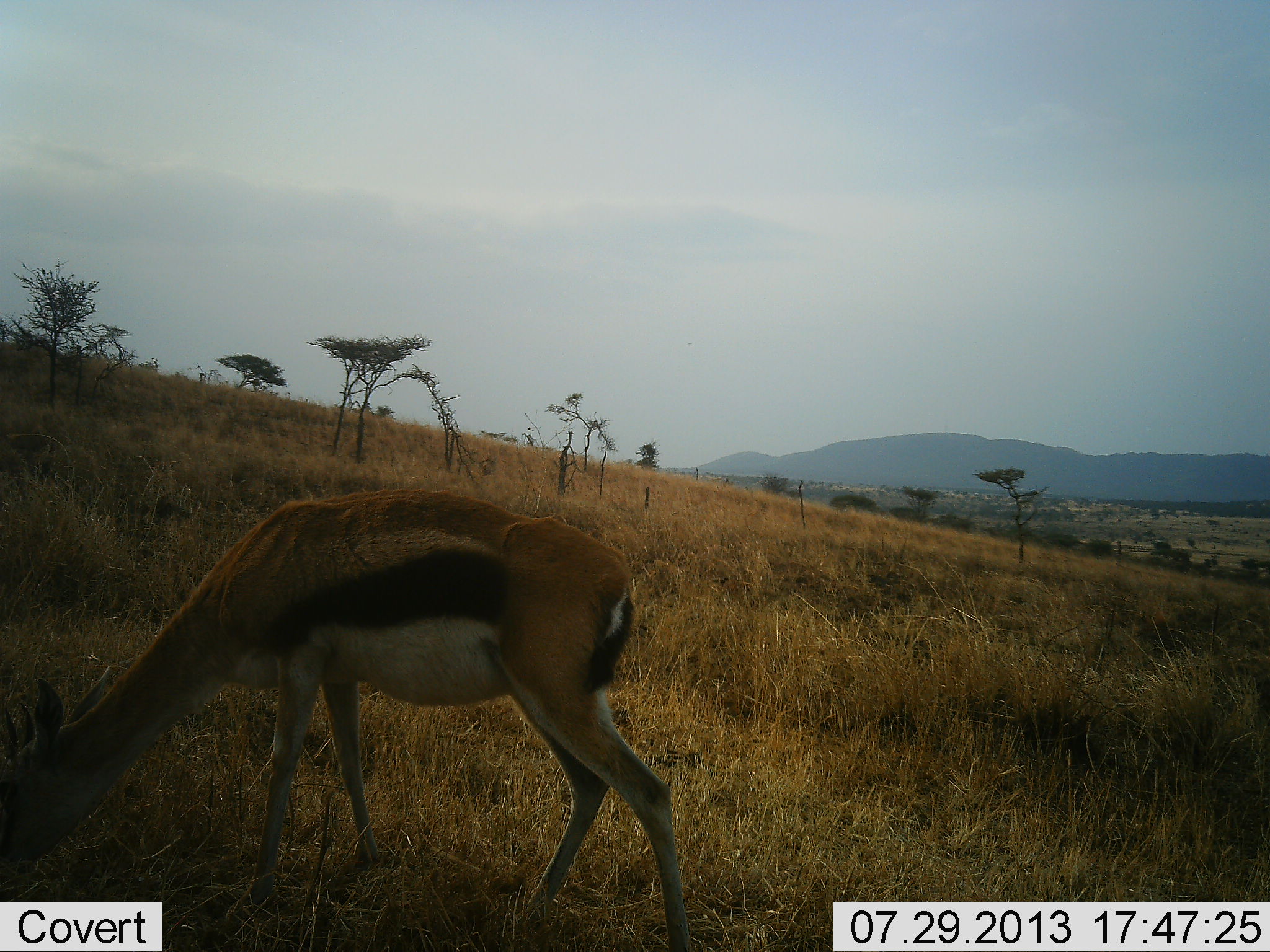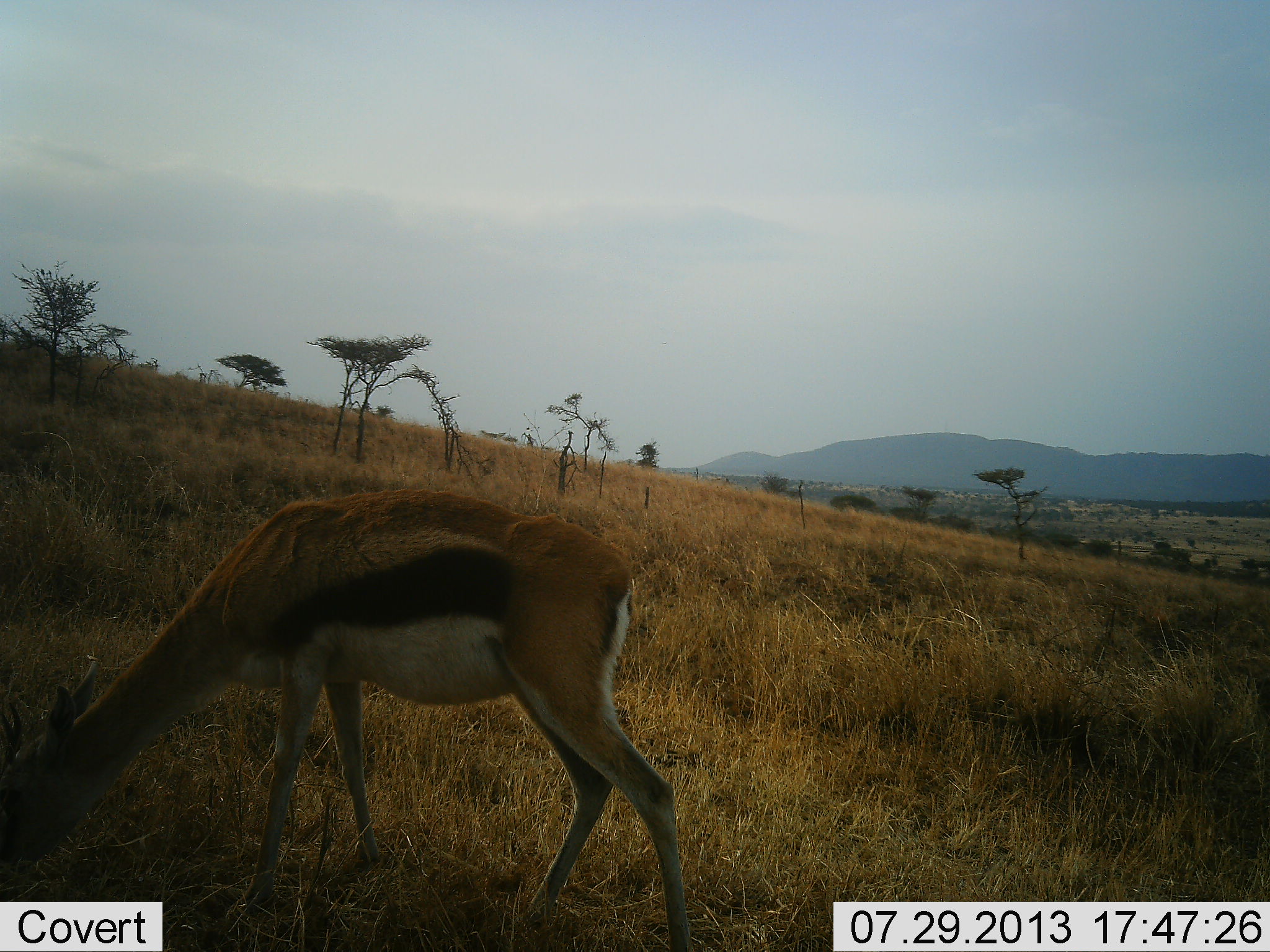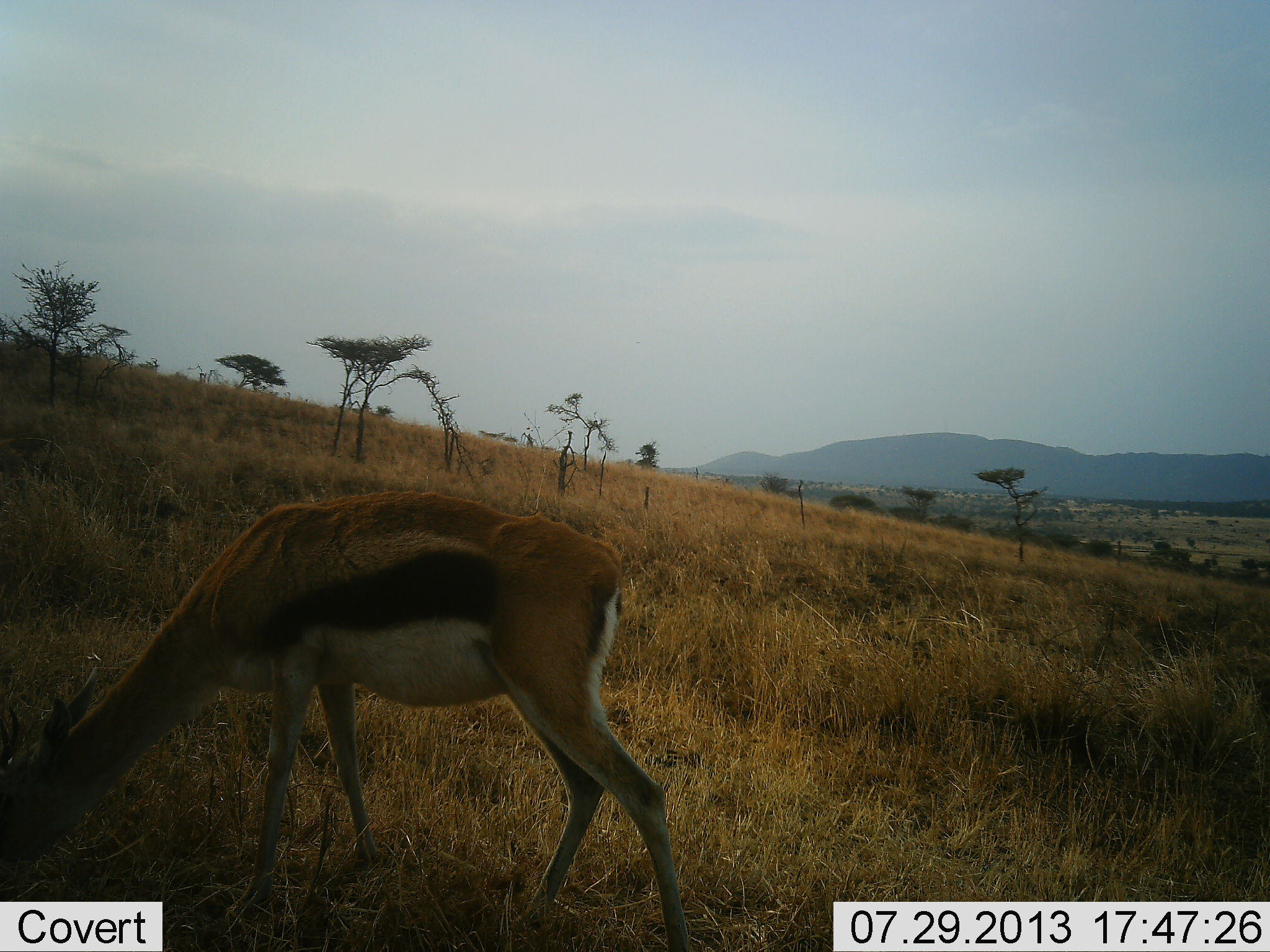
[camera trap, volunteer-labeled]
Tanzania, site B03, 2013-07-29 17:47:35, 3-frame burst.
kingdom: Animalia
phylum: Chordata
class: Mammalia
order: Artiodactyla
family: Bovidae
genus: Eudorcas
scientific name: Eudorcas thomsonii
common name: thomson's gazelle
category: gazellethomsons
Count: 1.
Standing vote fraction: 40%.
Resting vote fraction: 0%.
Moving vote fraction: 0%.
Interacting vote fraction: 0%.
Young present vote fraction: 0%.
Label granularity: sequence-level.